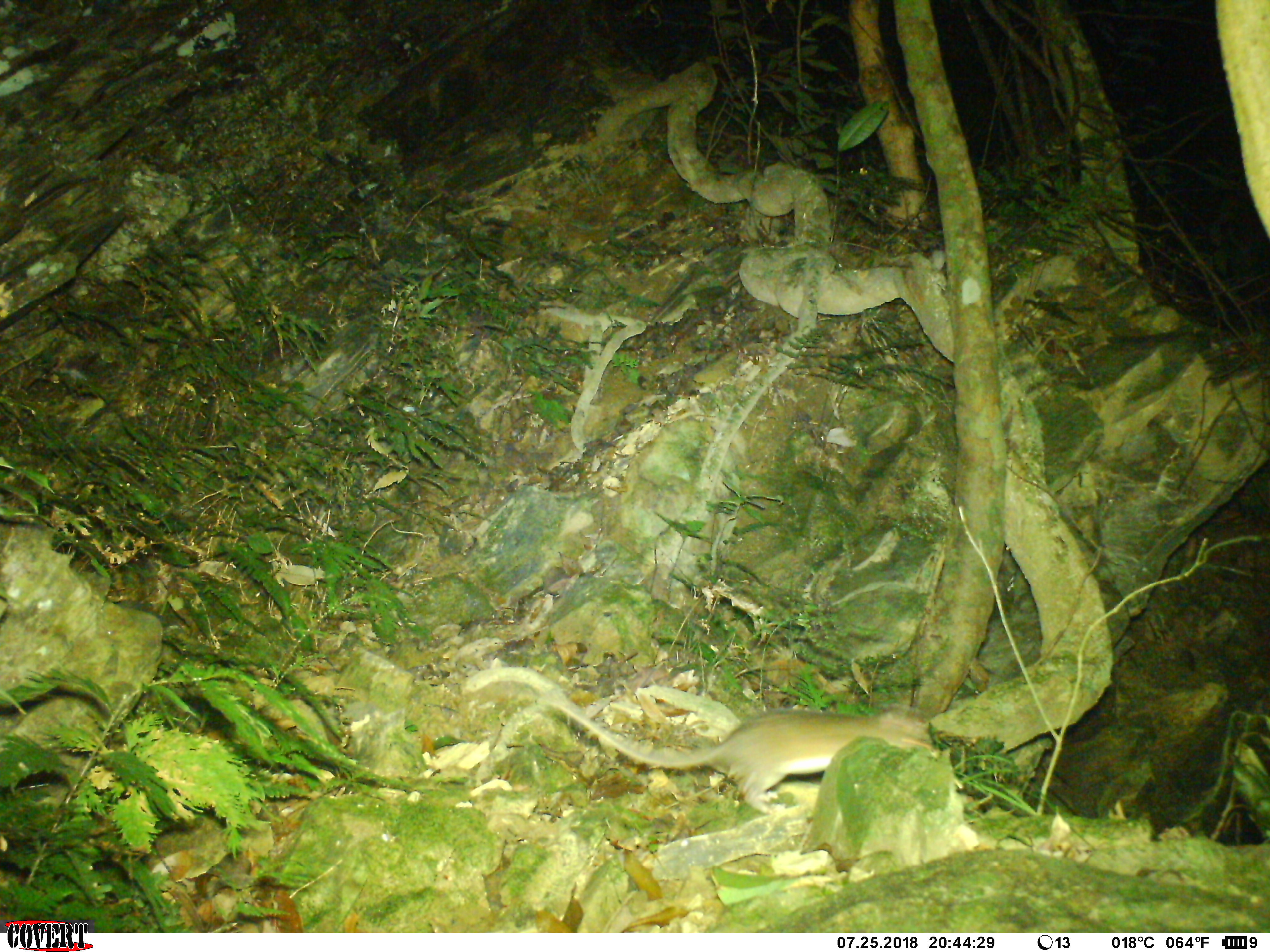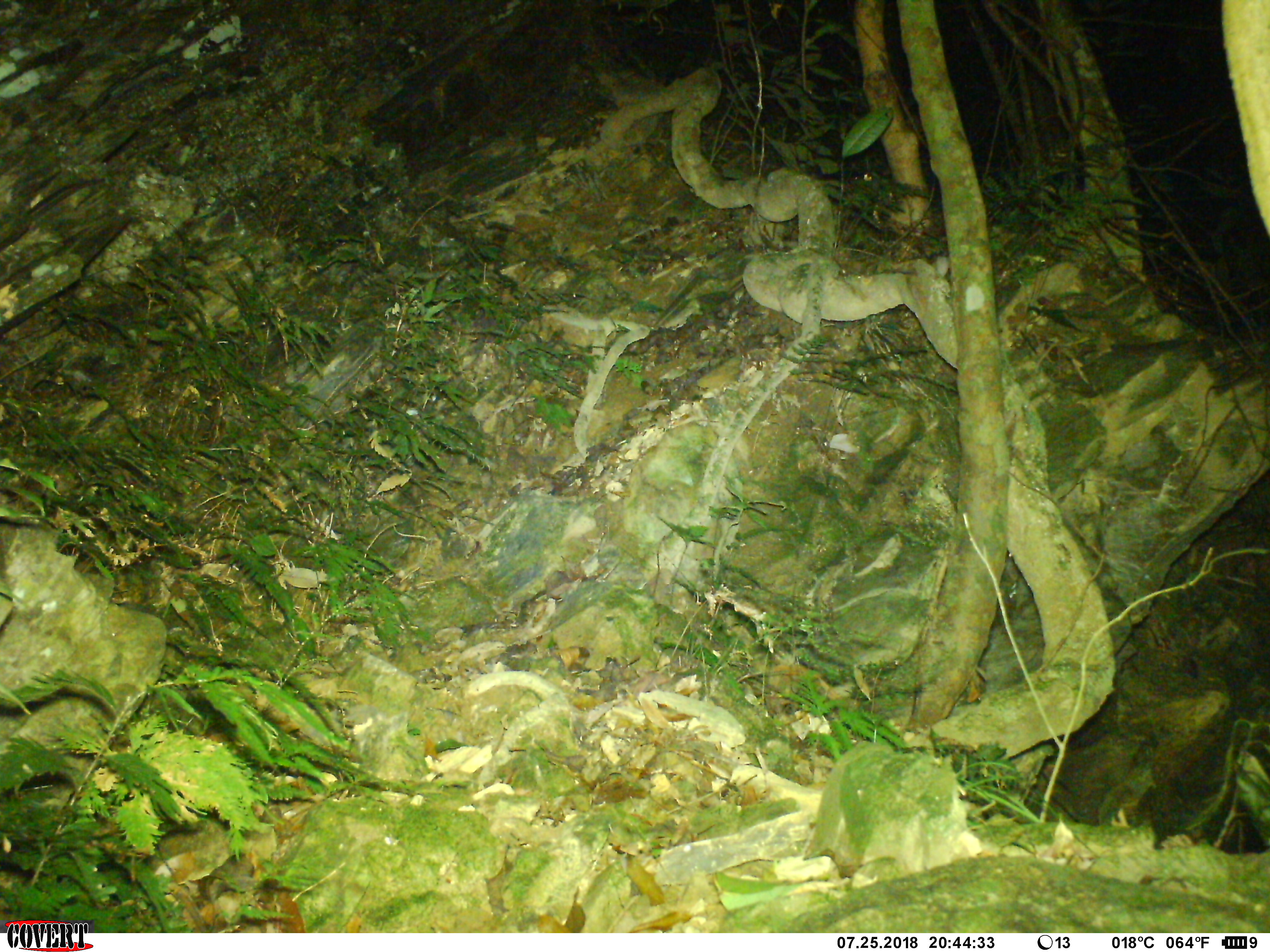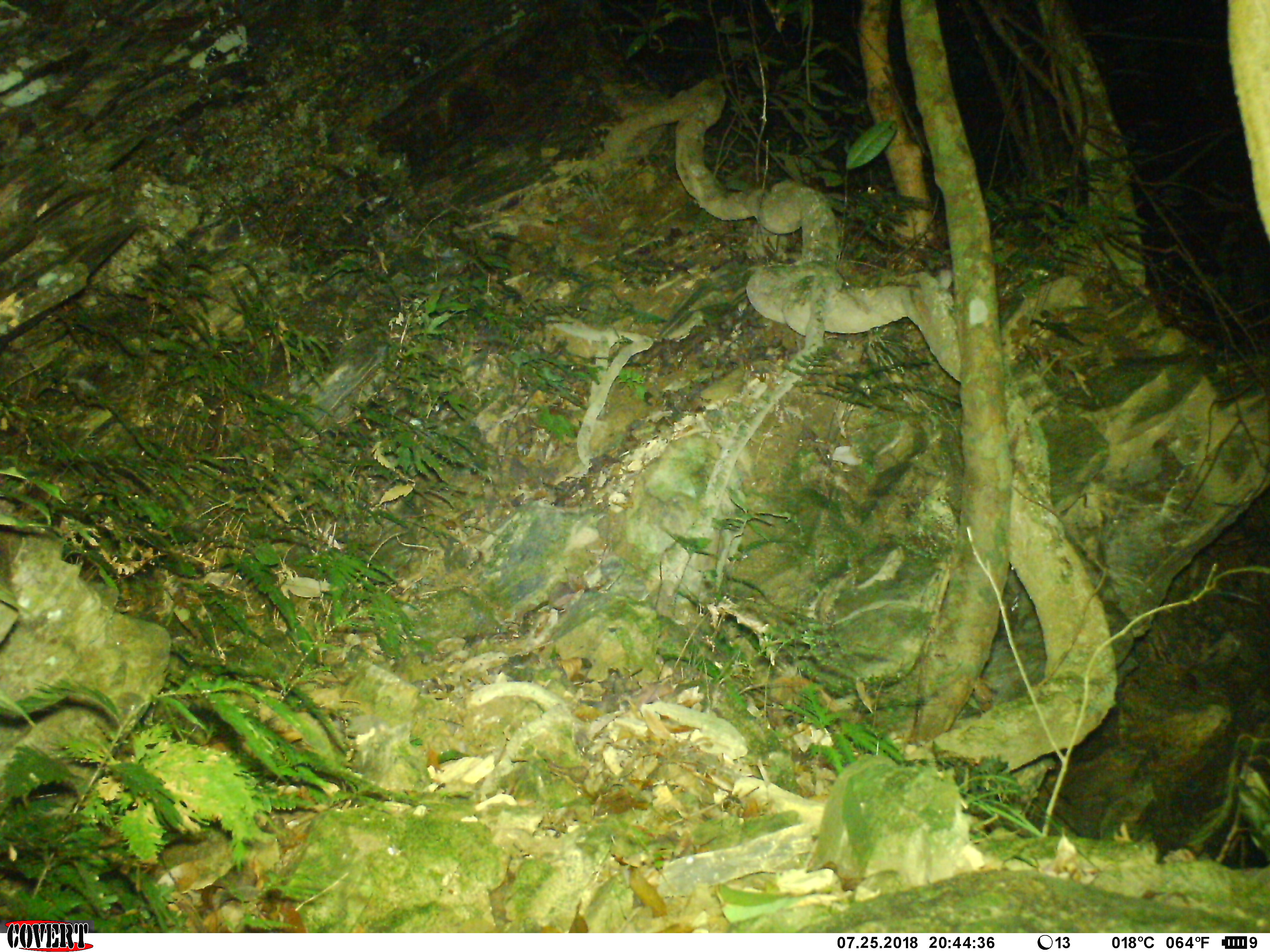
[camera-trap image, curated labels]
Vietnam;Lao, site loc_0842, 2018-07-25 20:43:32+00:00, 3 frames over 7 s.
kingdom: Animalia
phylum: Chordata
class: Mammalia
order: Rodentia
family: Muridae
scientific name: Muridae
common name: old-world mice and rats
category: unidentified murid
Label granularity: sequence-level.